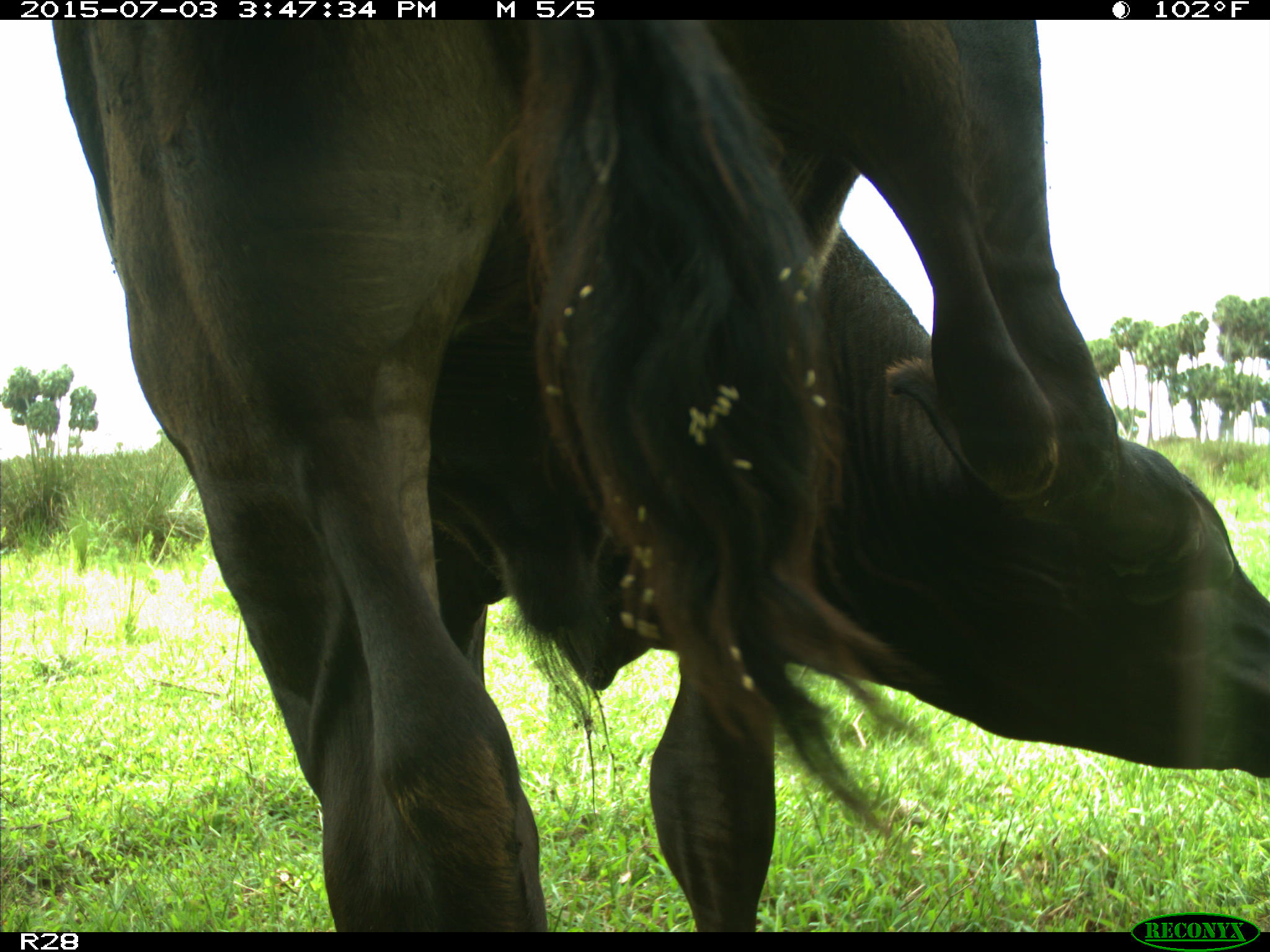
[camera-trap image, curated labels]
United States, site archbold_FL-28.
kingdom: Animalia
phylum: Chordata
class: Mammalia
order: Artiodactyla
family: Bovidae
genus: Bos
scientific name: Bos taurus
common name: domestic cow